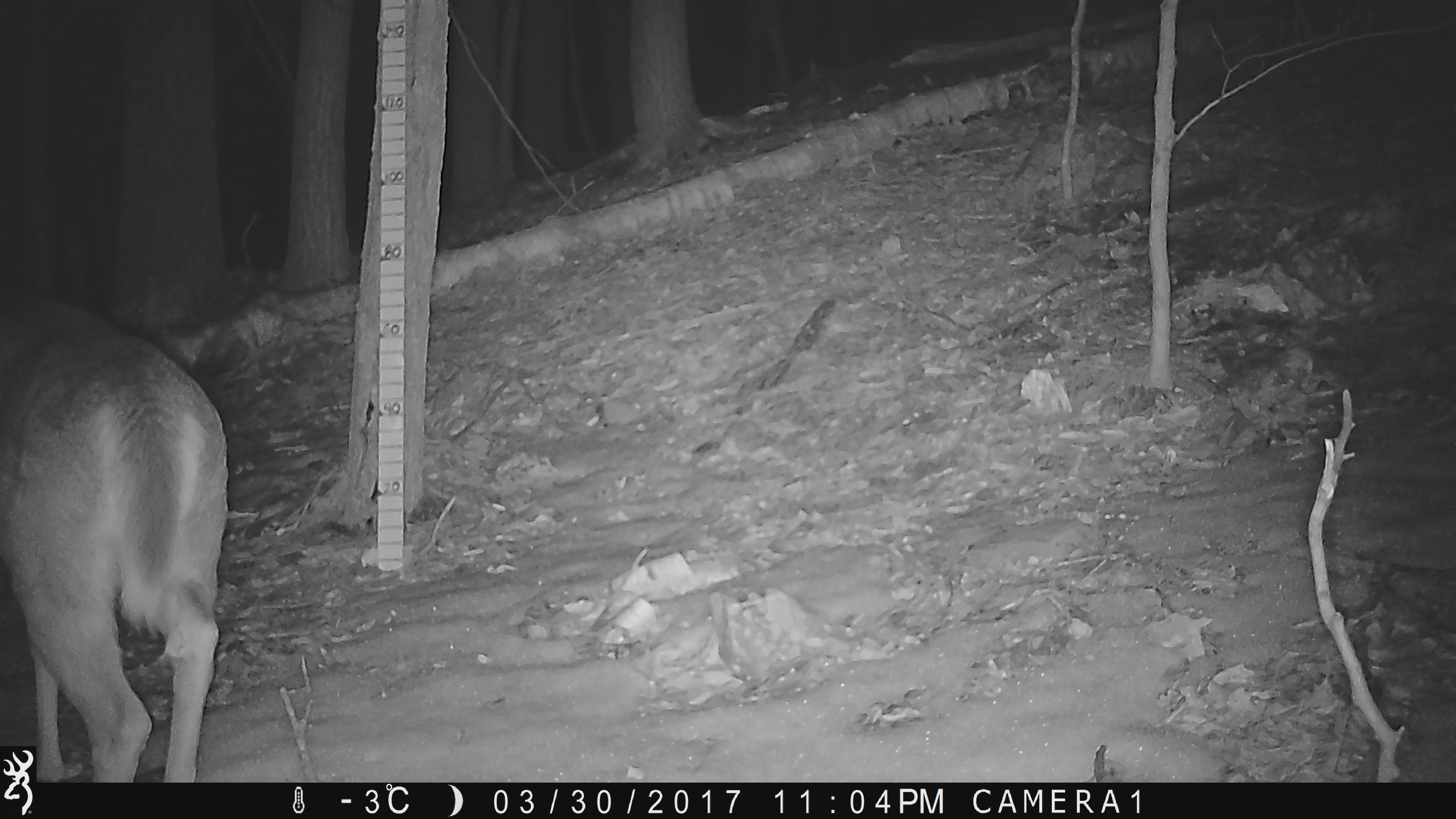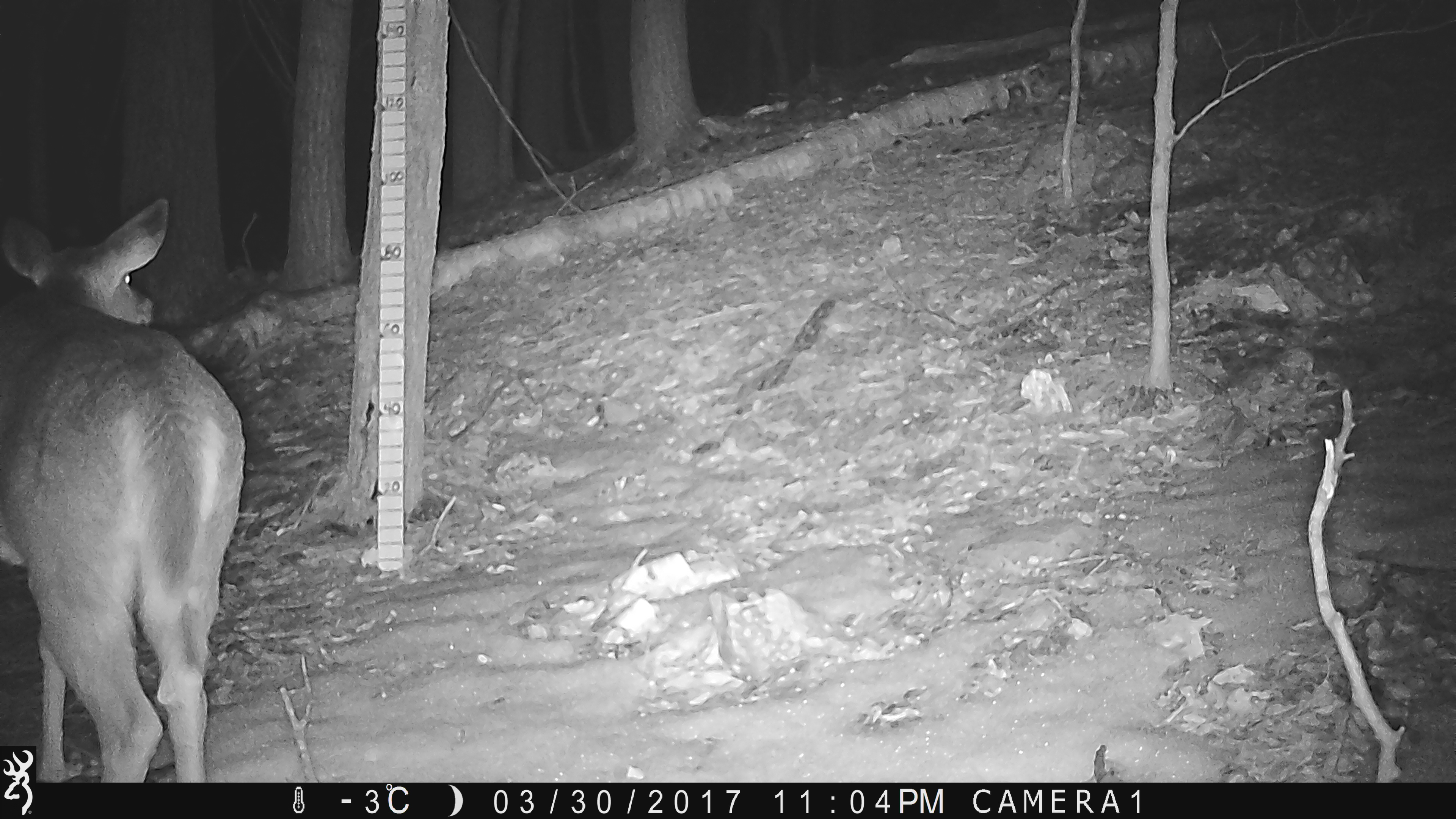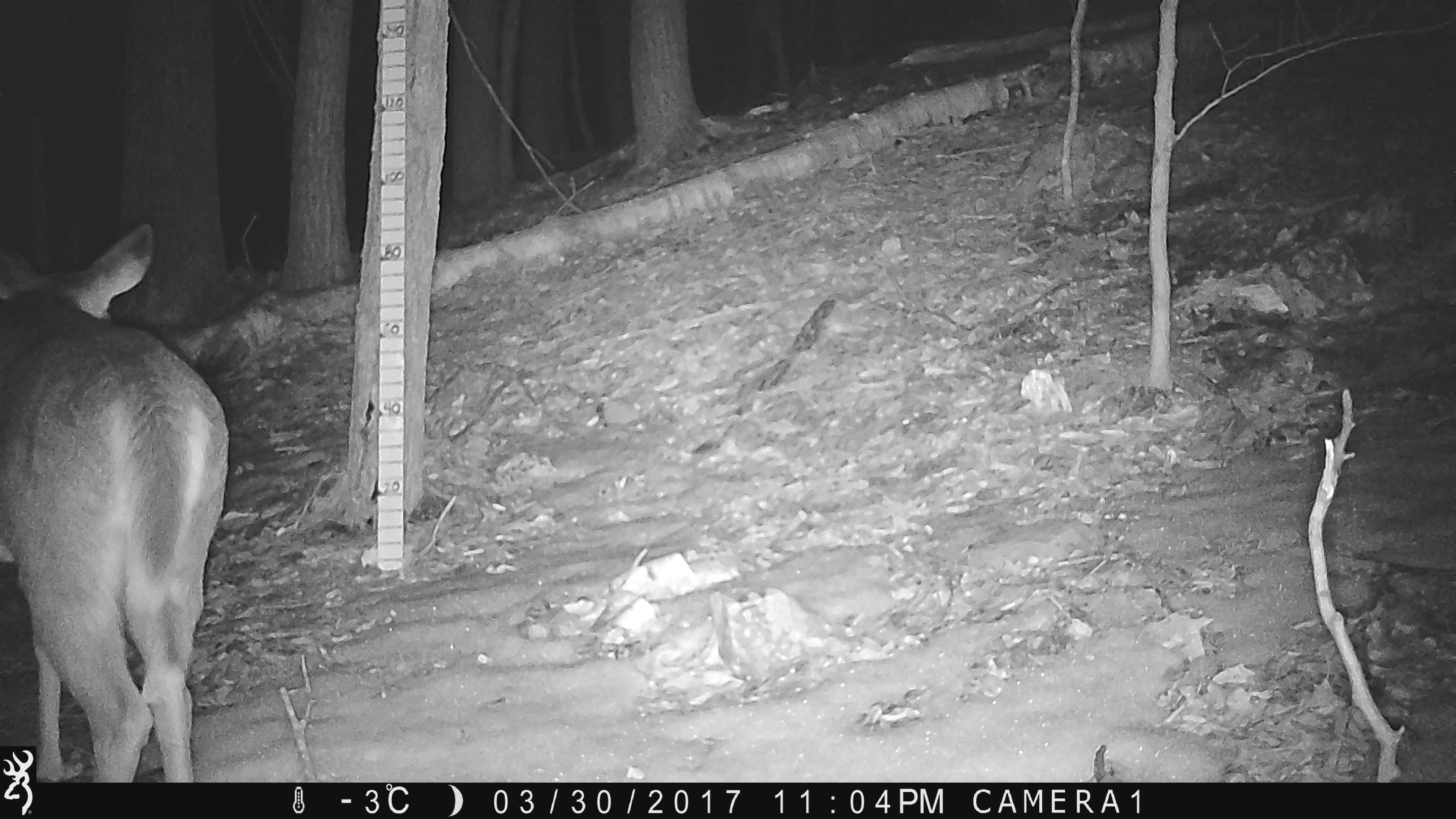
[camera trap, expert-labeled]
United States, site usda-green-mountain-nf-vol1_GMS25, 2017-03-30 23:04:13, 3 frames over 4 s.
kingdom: Animalia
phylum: Chordata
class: Mammalia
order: Artiodactyla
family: Cervidae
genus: Odocoileus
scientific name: Odocoileus virginianus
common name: white-tailed deer